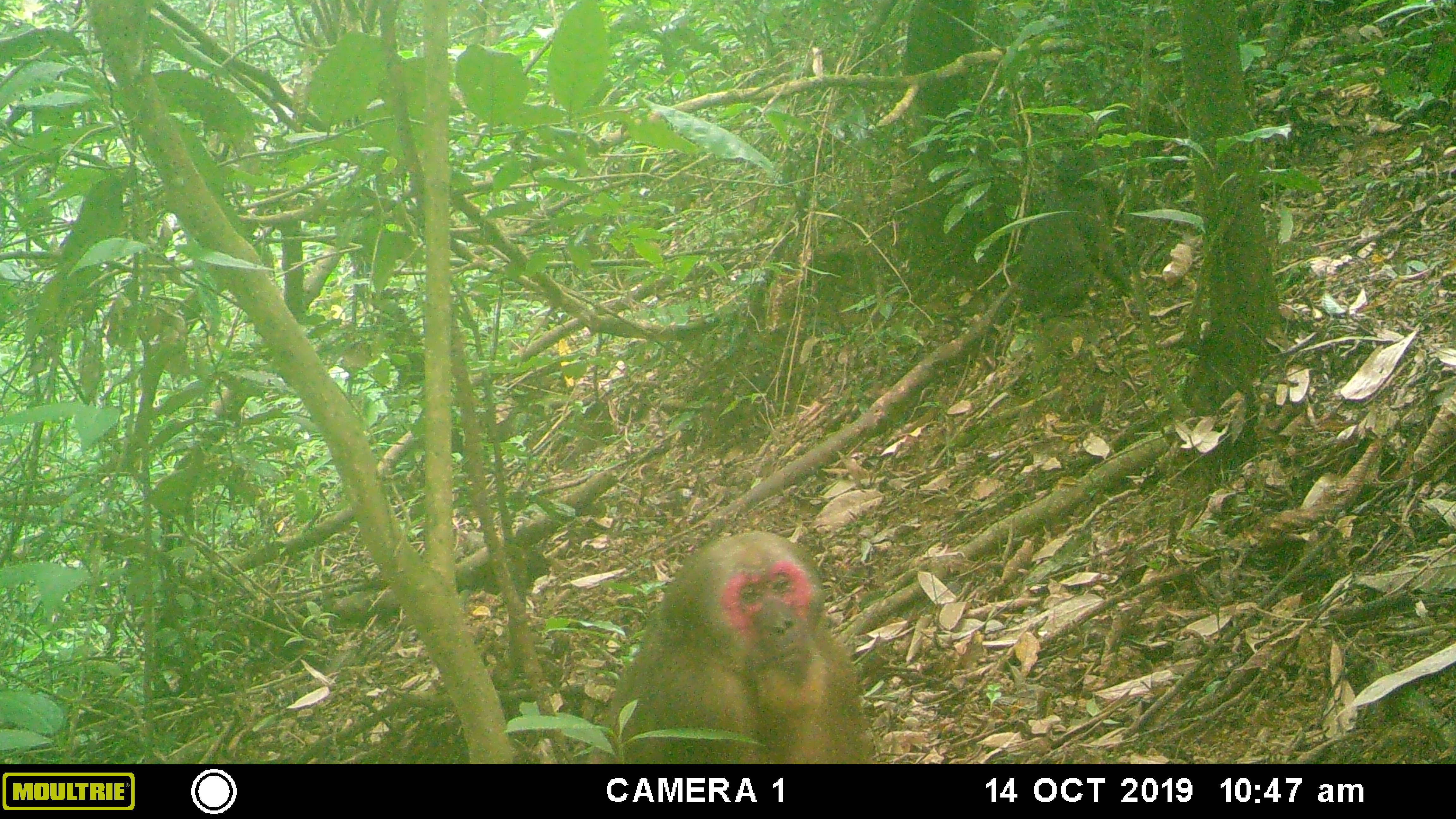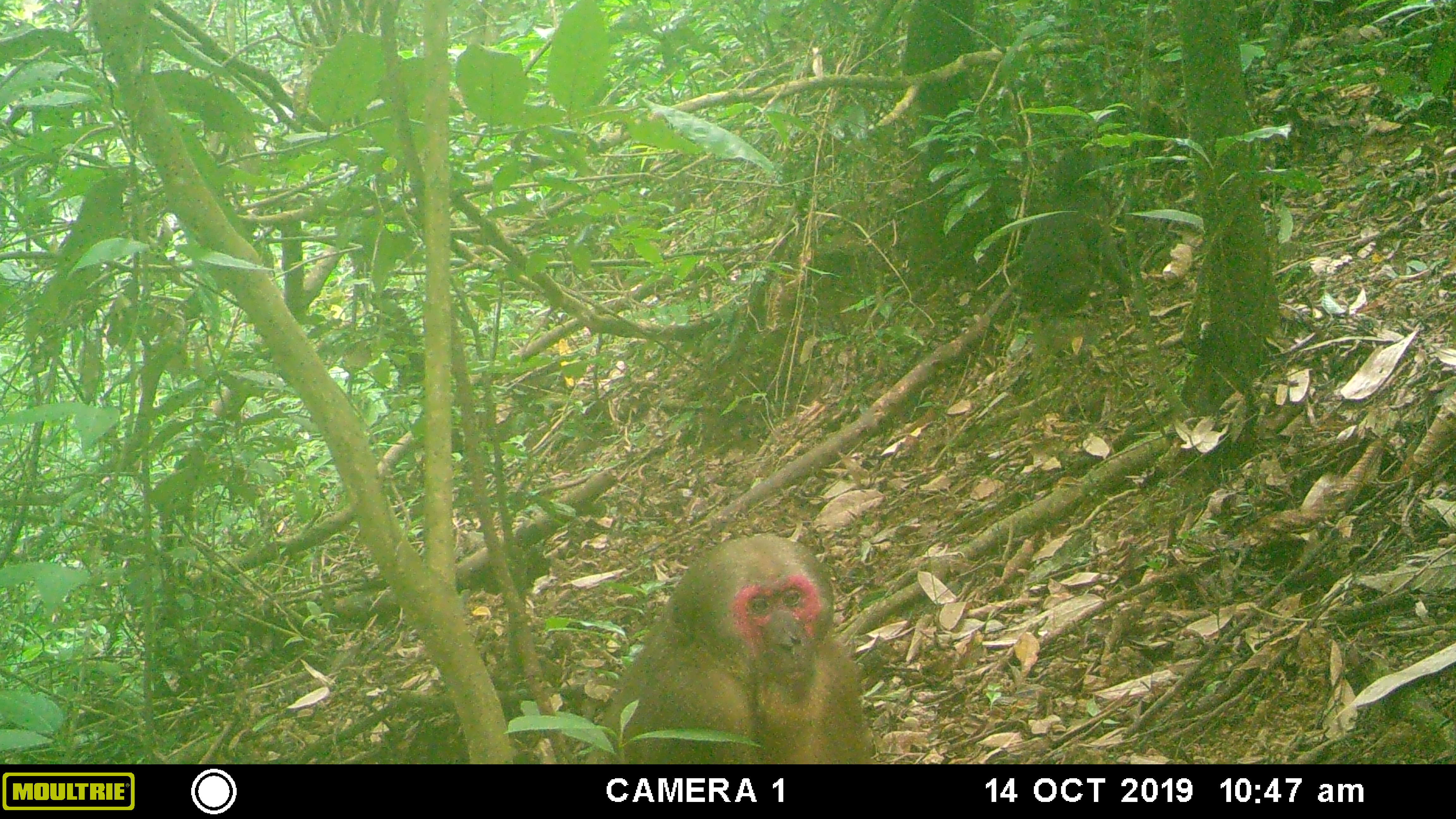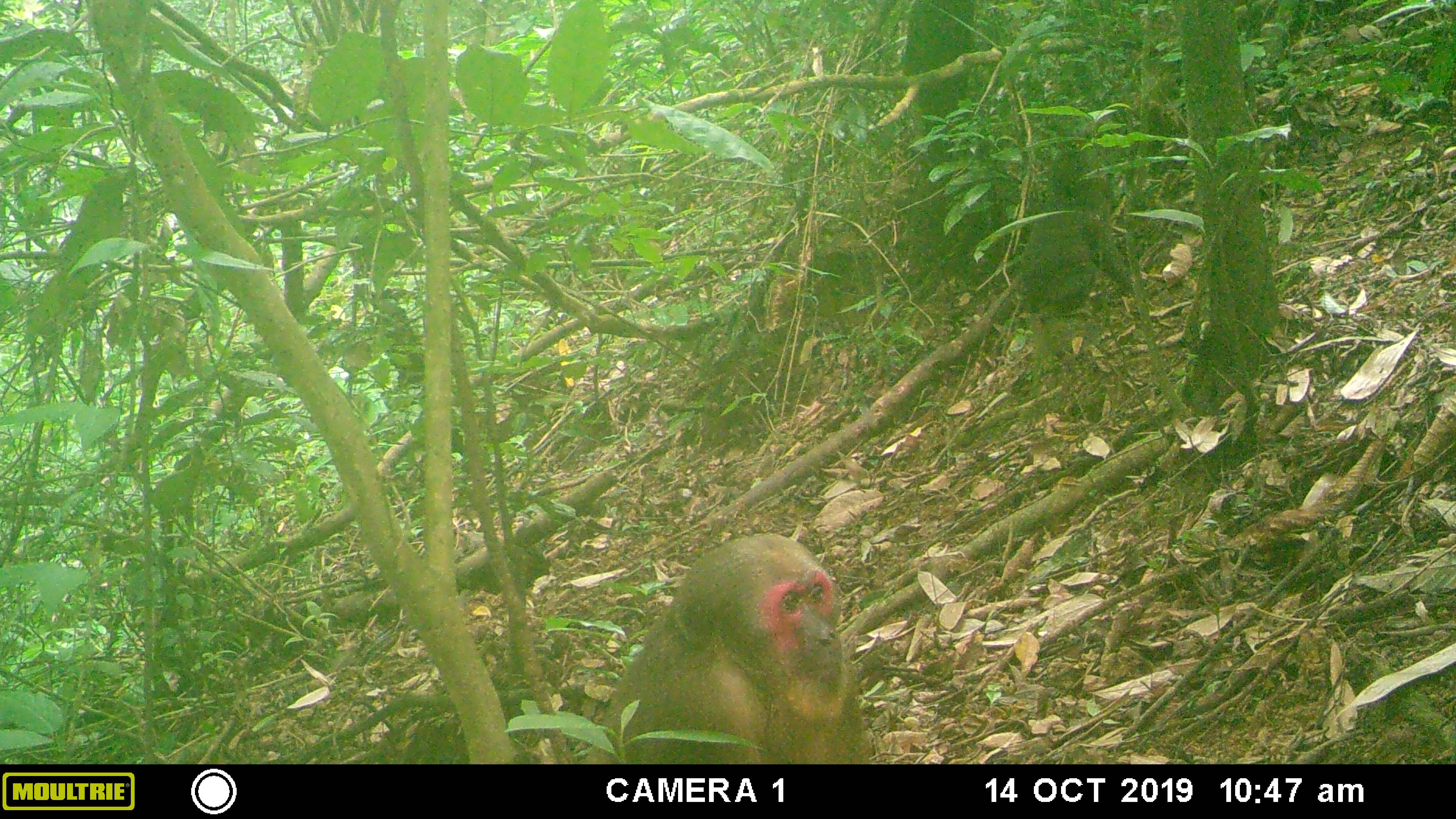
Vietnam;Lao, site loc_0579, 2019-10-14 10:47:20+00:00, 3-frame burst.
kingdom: Animalia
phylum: Chordata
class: Mammalia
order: Primates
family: Cercopithecidae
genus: Macaca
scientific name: Macaca arctoides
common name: stump-tailed macaque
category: stump tailed macaque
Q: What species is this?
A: Stump tailed macaque (stump-tailed macaque) (Macaca arctoides).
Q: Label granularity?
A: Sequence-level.